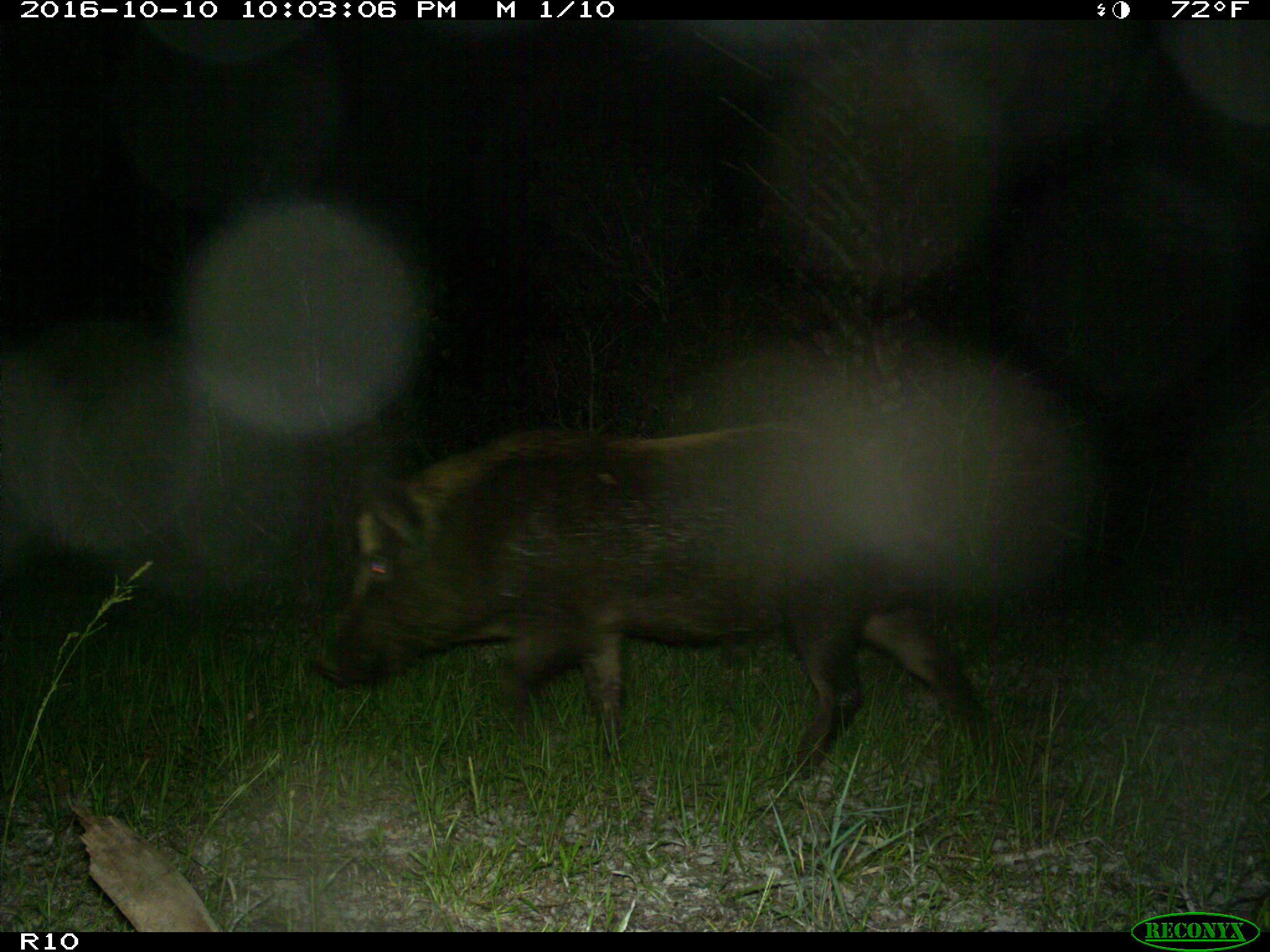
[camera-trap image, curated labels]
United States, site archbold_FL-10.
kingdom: Animalia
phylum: Chordata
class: Mammalia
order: Artiodactyla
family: Suidae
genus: Sus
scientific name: Sus scrofa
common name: wild boar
Sus scrofa (wild boar).